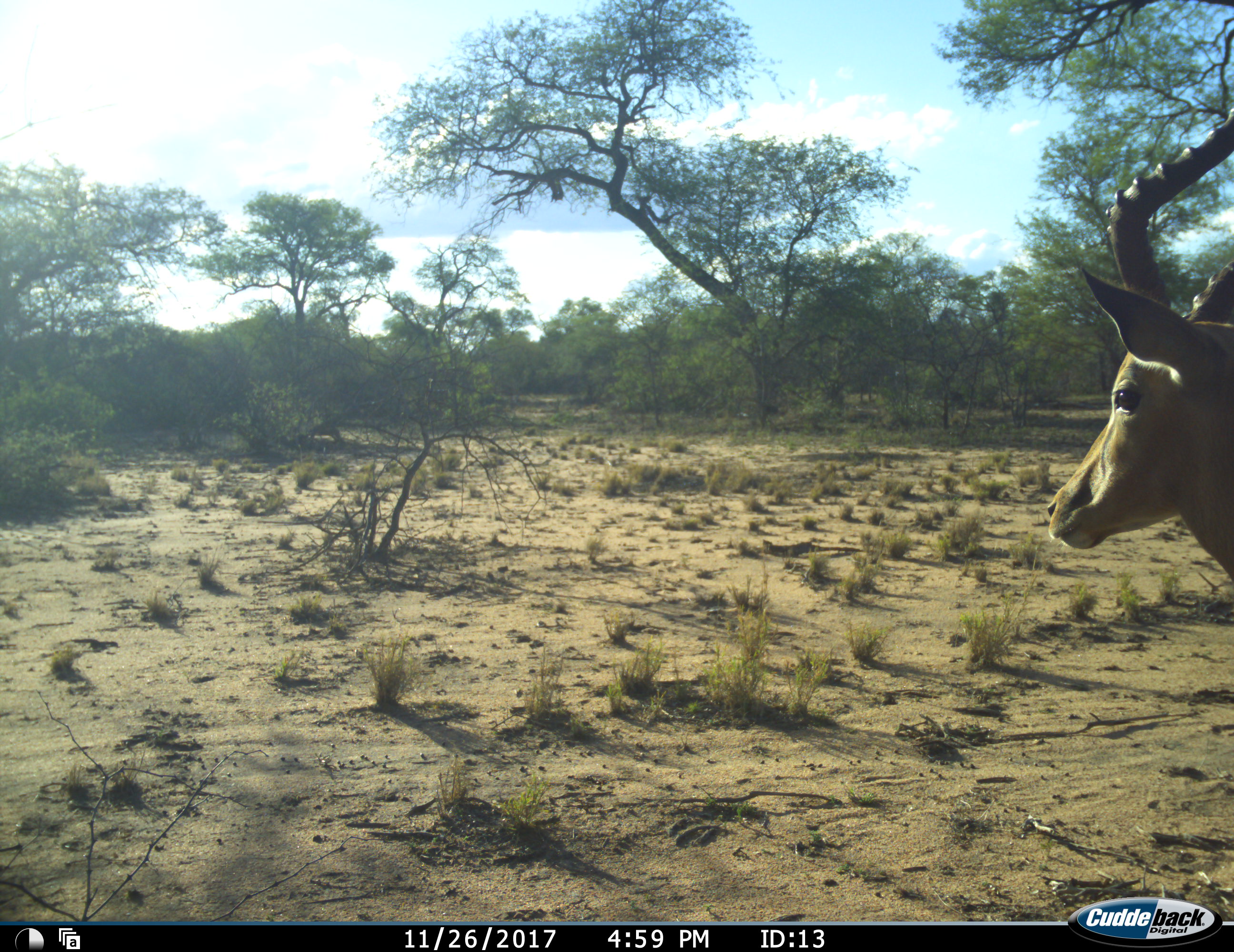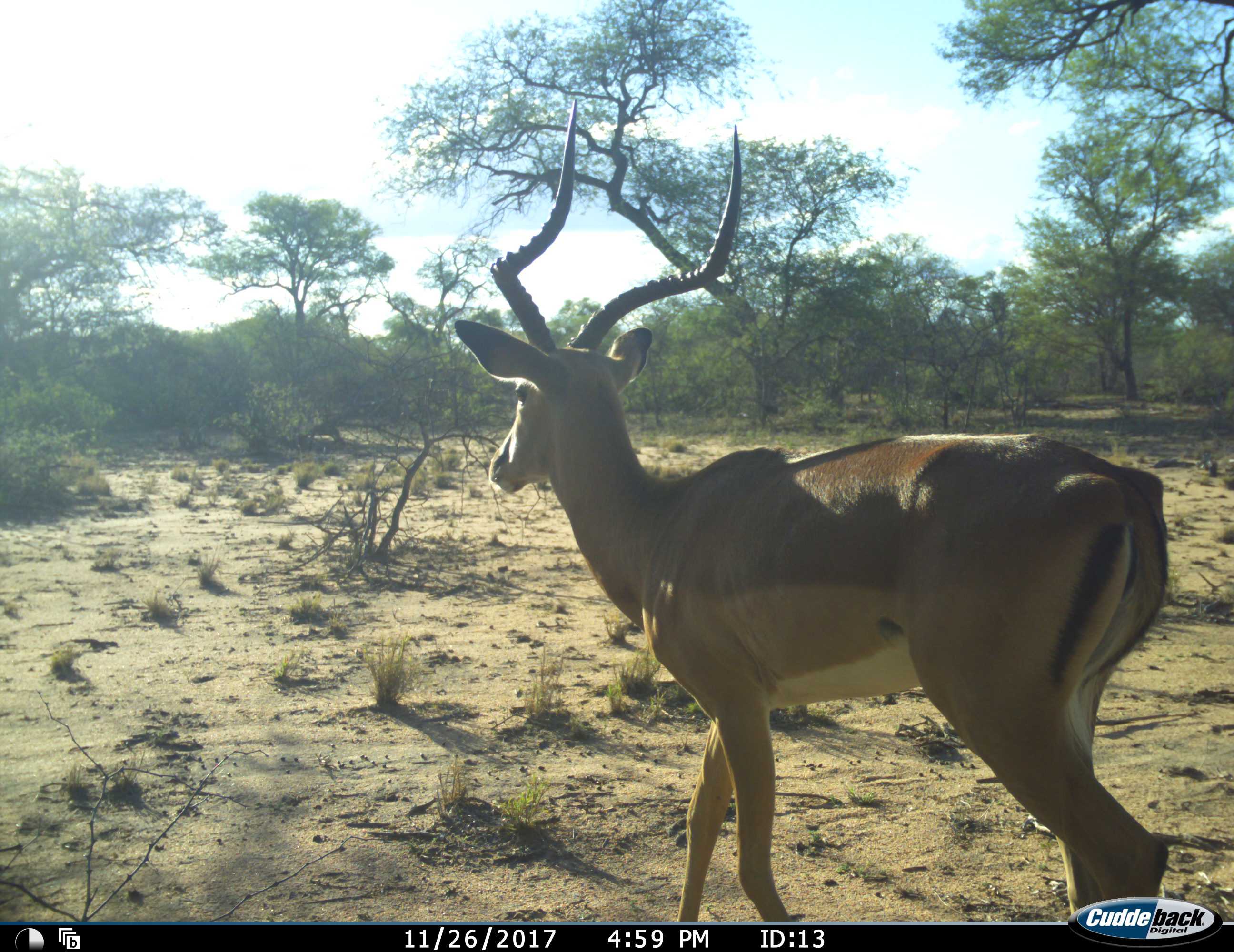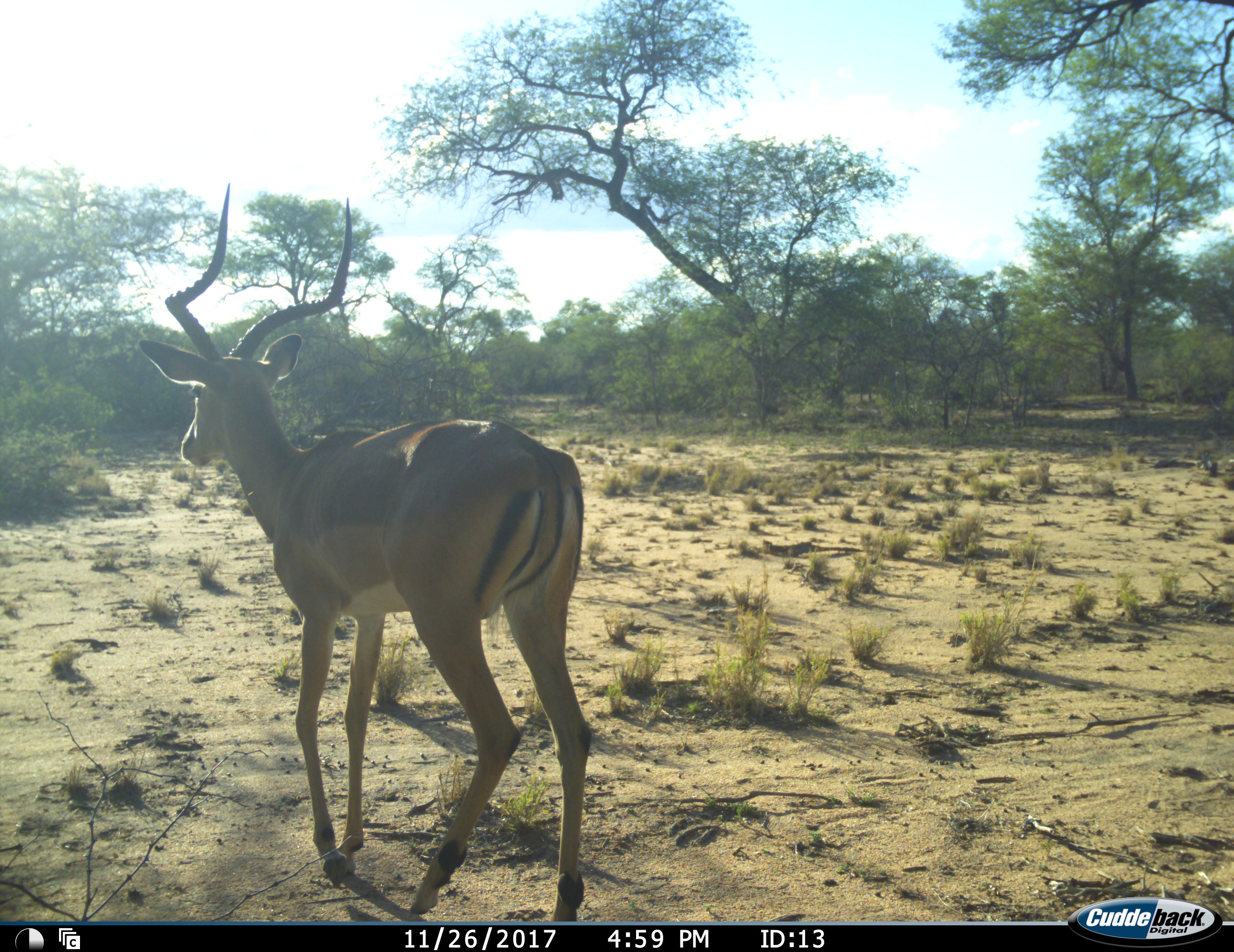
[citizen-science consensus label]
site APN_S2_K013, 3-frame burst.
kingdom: Animalia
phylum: Chordata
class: Mammalia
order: Artiodactyla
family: Bovidae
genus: Aepyceros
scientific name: Aepyceros melampus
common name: impala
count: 1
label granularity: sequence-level